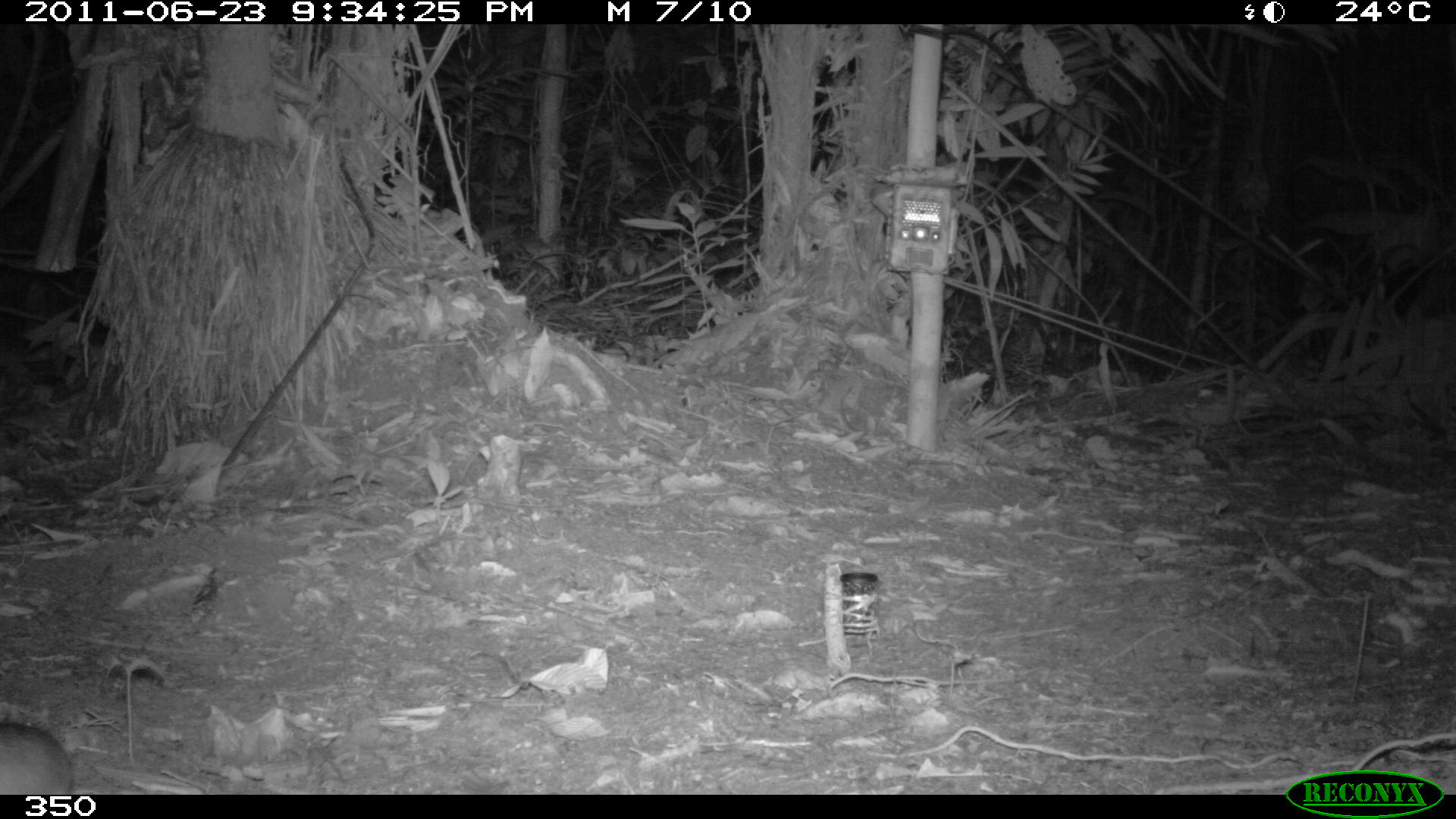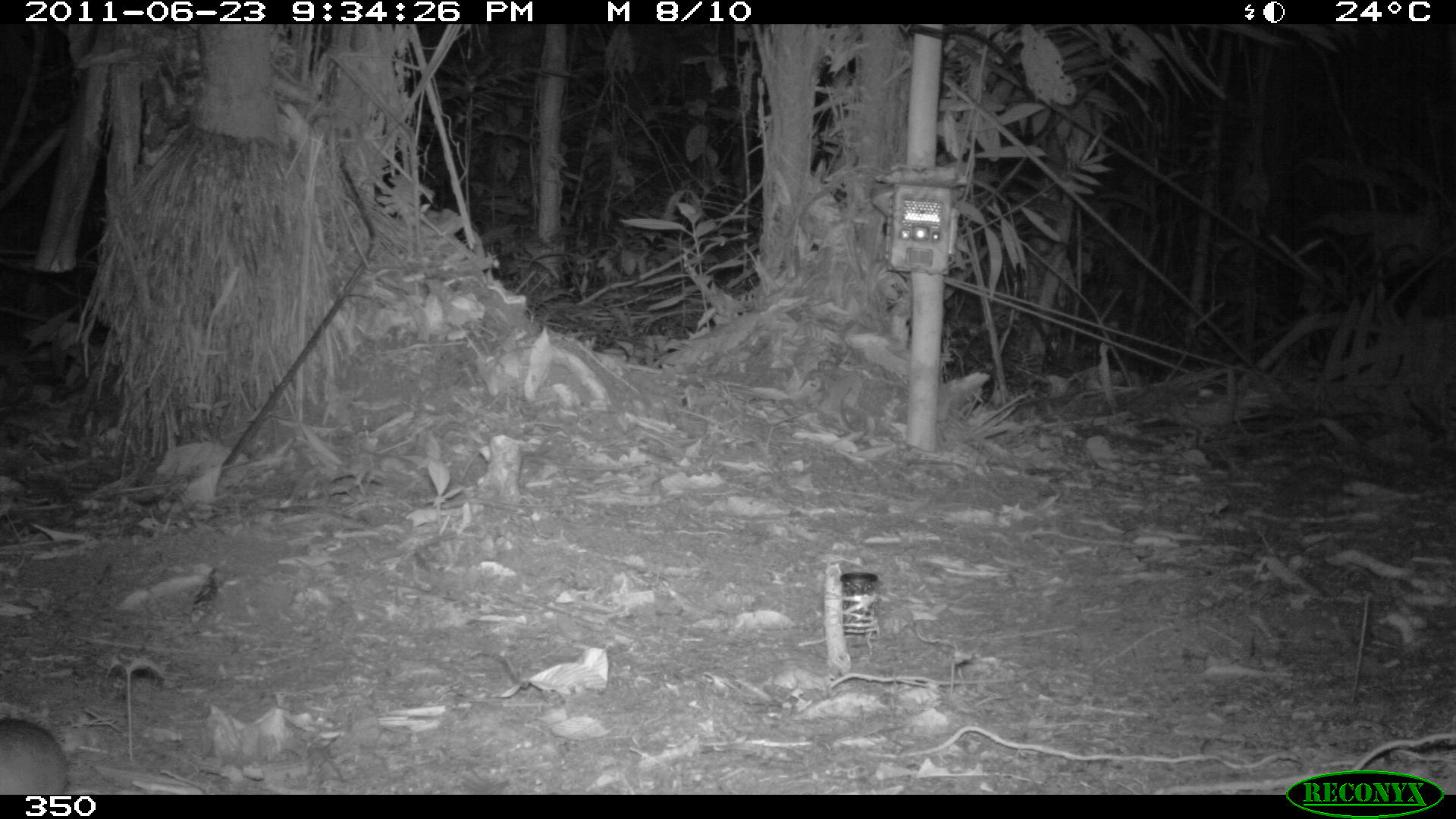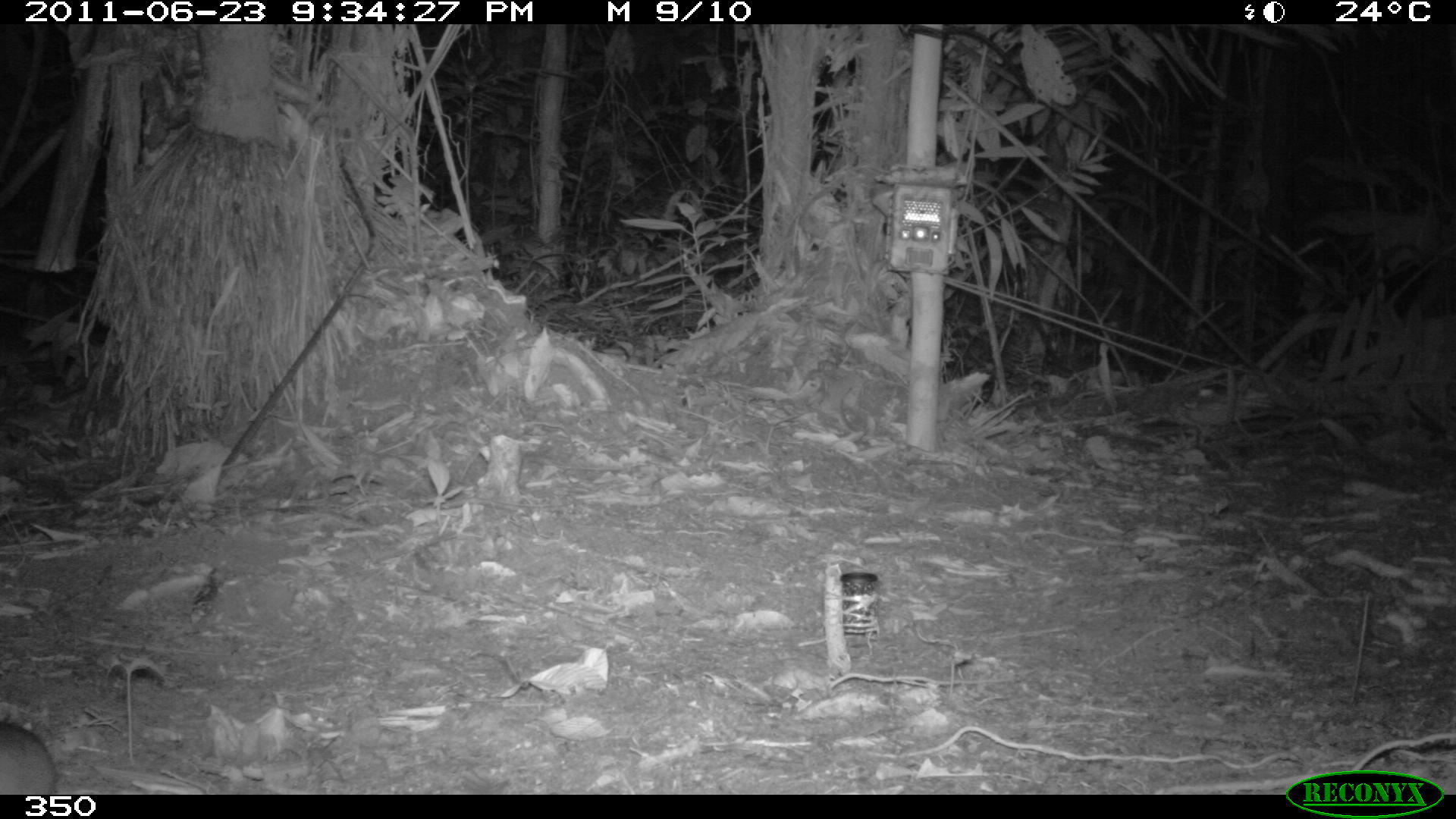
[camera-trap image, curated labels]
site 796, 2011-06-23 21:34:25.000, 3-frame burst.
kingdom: Animalia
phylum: Chordata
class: Mammalia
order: Rodentia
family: Cuniculidae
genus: Cuniculus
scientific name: Cuniculus paca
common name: spotted paca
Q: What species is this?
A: Cuniculus paca (spotted paca).